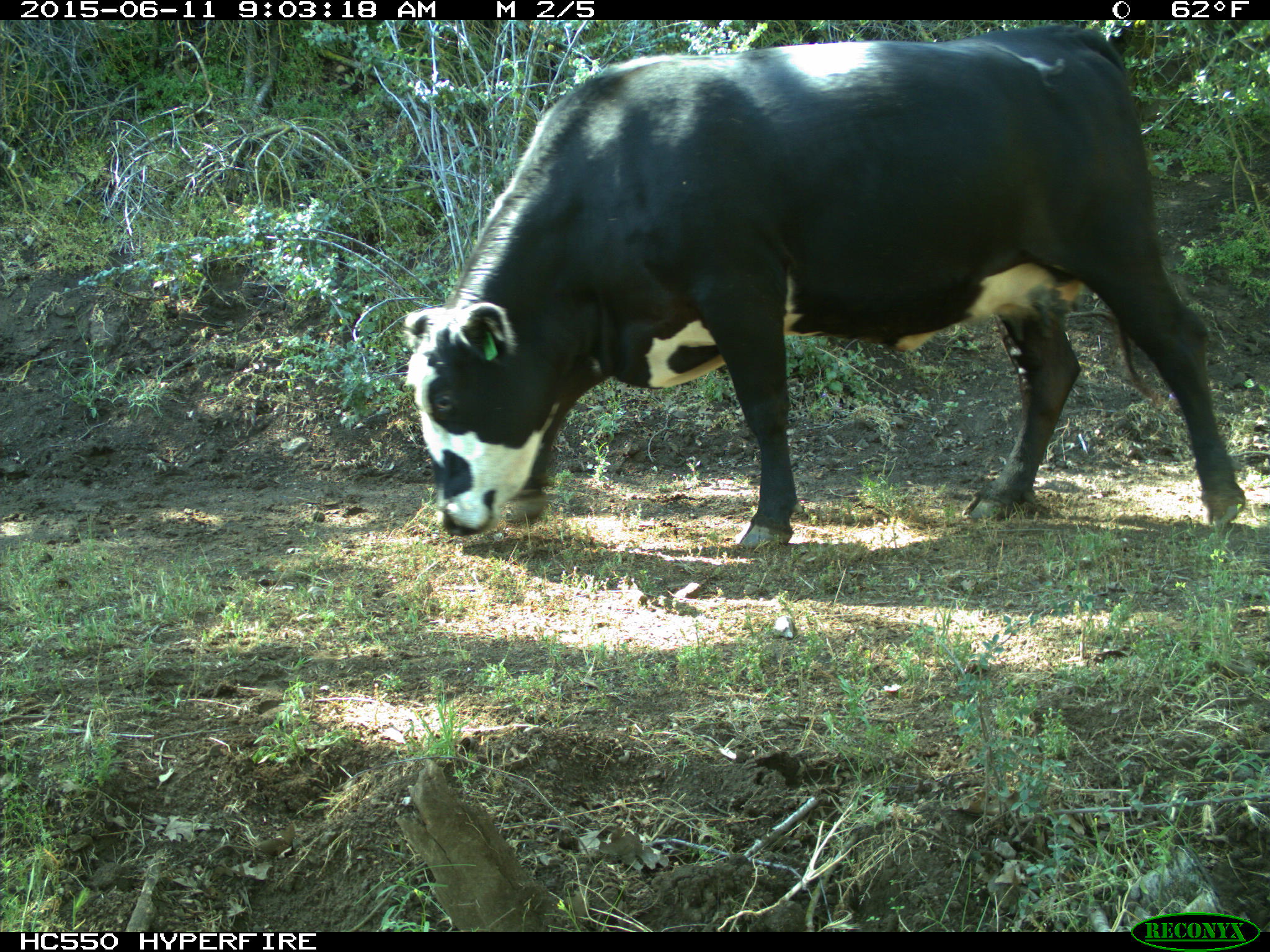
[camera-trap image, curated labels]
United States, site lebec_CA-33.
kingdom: Animalia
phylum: Chordata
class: Mammalia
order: Artiodactyla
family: Bovidae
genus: Bos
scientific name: Bos taurus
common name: domestic cow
Bos taurus (domestic cow).